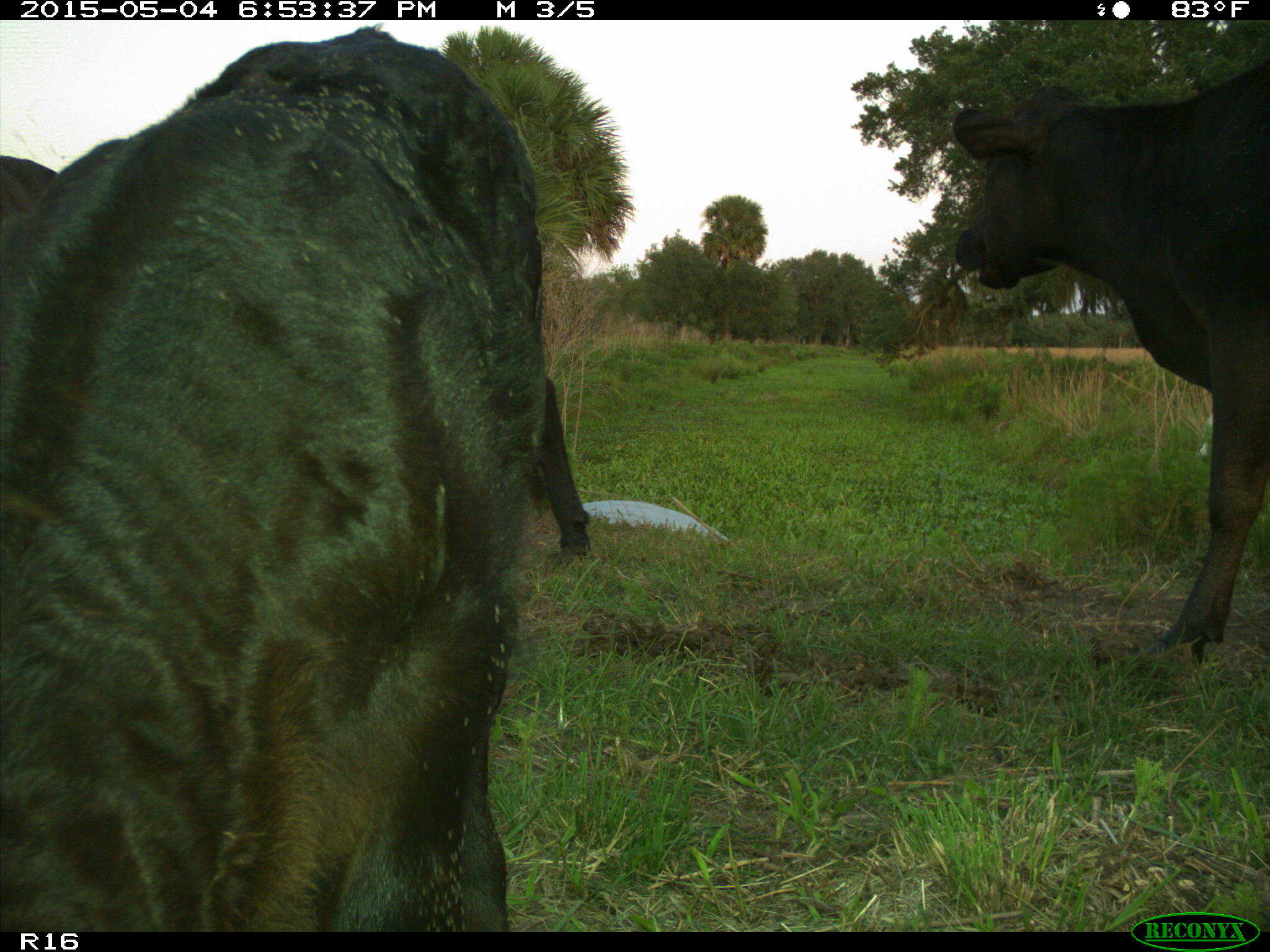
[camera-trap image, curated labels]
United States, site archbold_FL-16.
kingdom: Animalia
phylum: Chordata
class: Mammalia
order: Artiodactyla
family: Bovidae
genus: Bos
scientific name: Bos taurus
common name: domestic cow